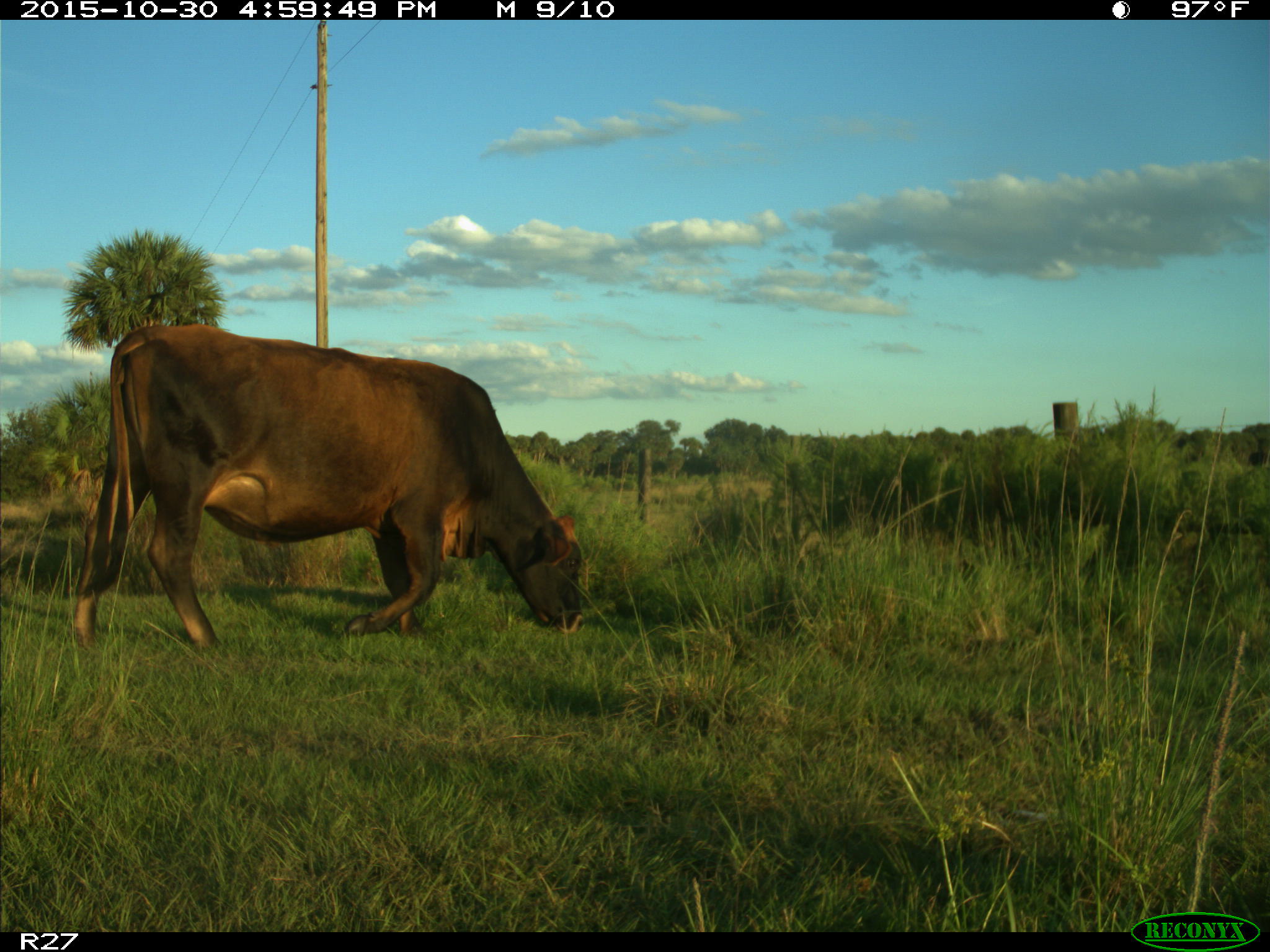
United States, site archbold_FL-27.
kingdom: Animalia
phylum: Chordata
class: Mammalia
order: Artiodactyla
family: Bovidae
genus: Bos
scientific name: Bos taurus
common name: domestic cow